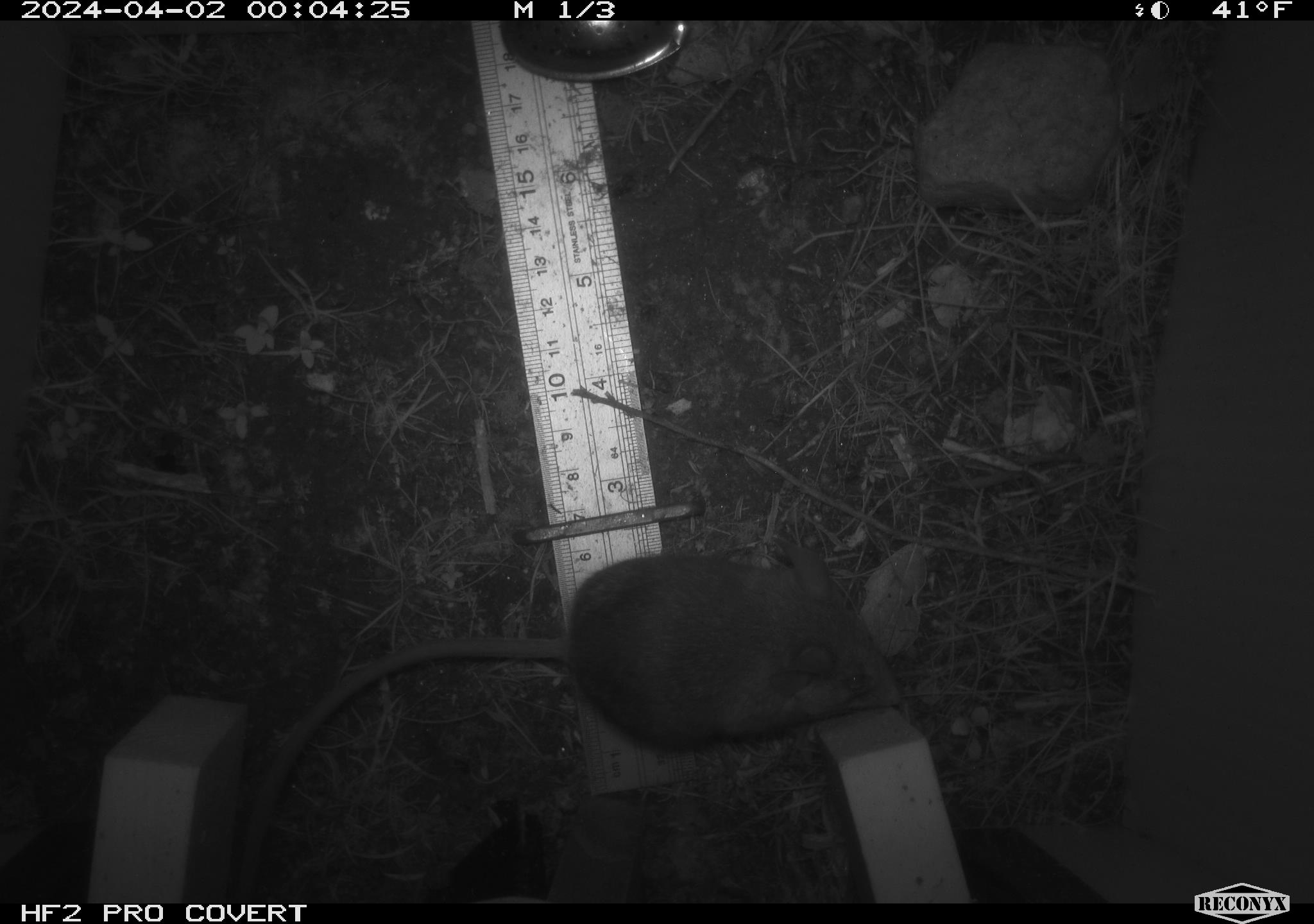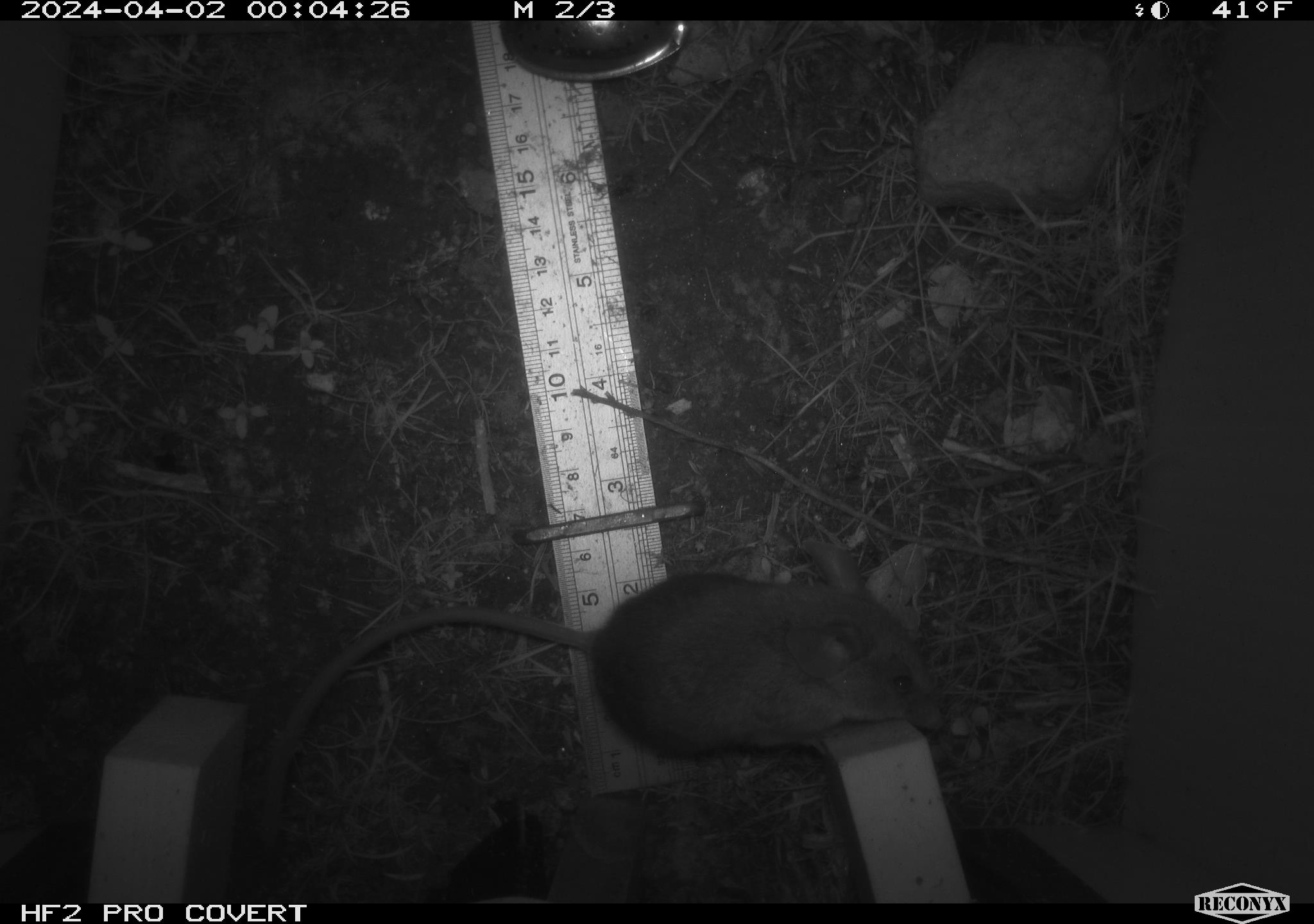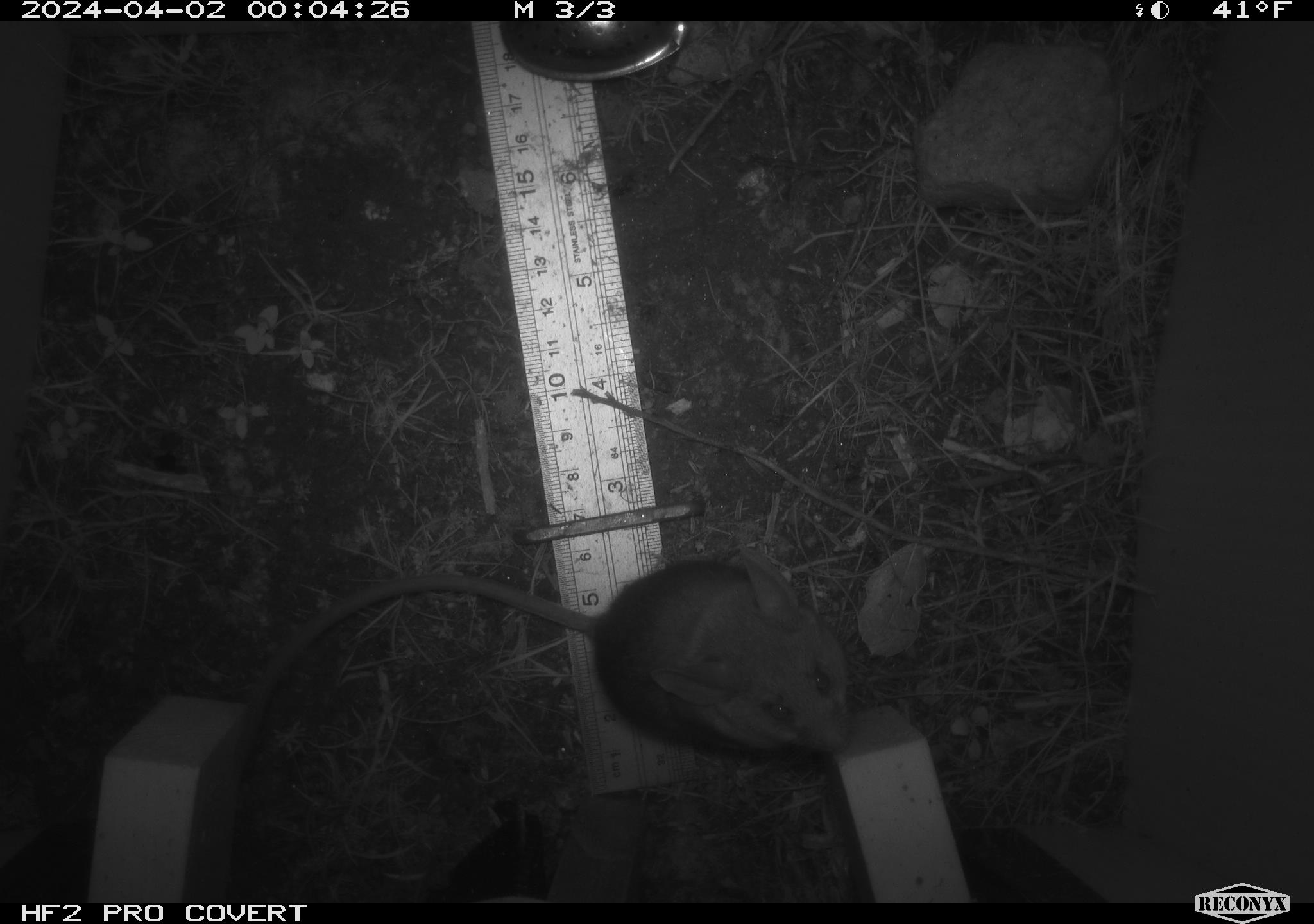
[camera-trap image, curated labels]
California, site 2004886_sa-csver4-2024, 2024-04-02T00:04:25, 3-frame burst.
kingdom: Animalia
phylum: Chordata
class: Mammalia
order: Rodentia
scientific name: Rodentia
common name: mouse species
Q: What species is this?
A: Mouse species (Rodentia).